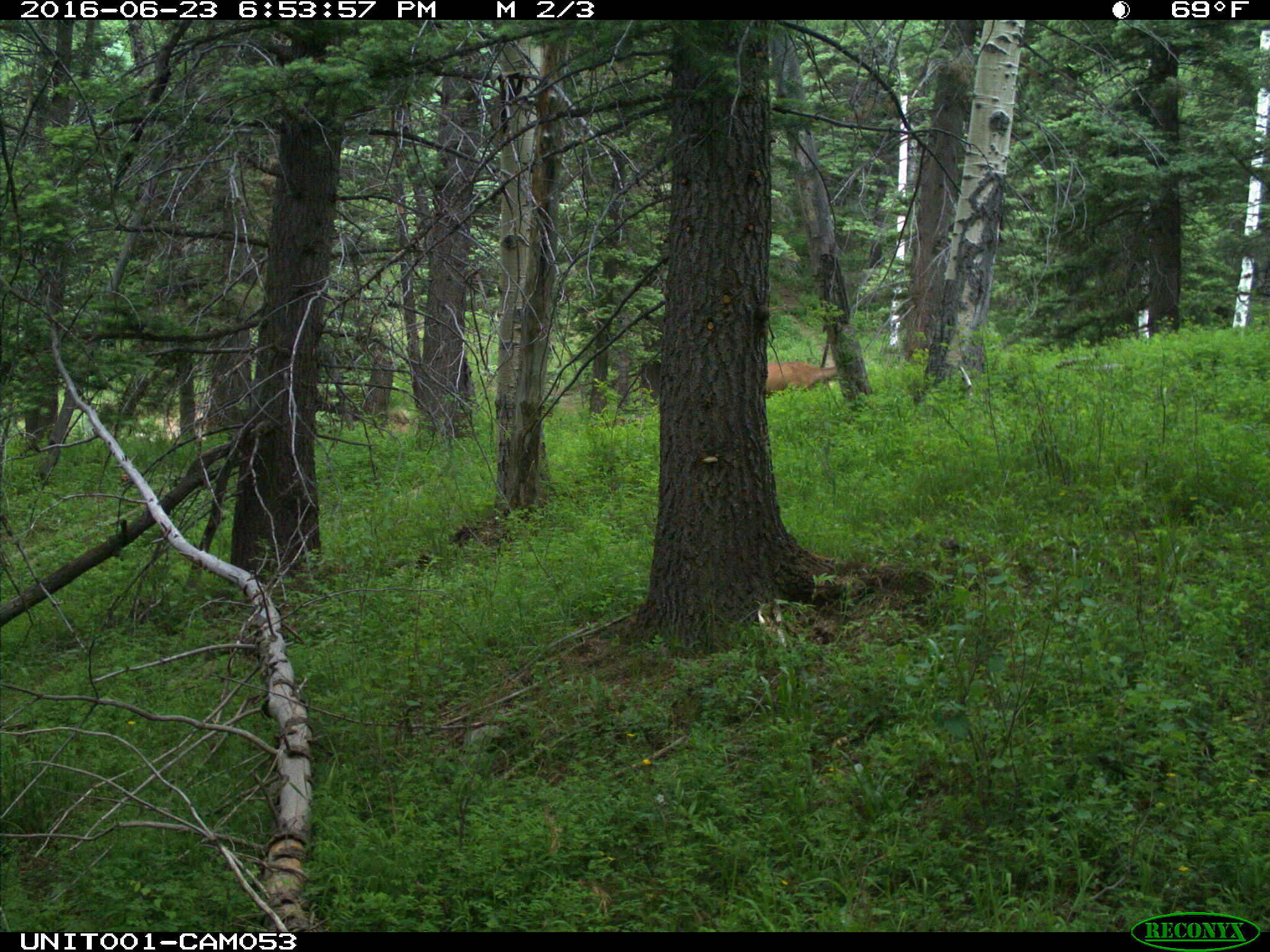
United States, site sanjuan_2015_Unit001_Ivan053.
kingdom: Animalia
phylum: Chordata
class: Mammalia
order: Artiodactyla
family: Cervidae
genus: Odocoileus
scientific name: Odocoileus hemionus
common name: mule deer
Odocoileus hemionus (mule deer).